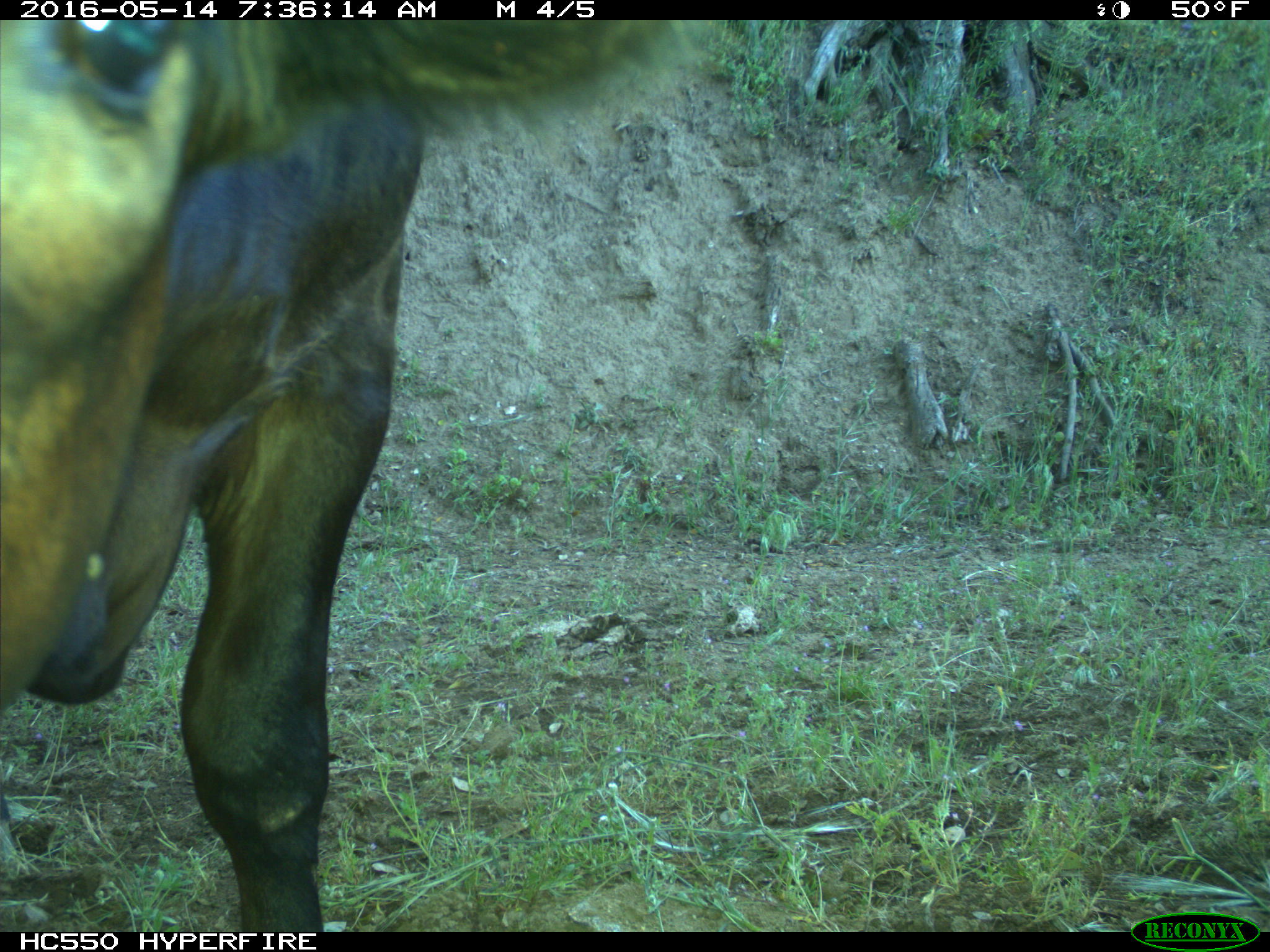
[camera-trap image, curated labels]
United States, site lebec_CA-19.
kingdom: Animalia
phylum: Chordata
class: Mammalia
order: Artiodactyla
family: Bovidae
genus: Bos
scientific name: Bos taurus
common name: domestic cow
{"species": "Bos taurus (domestic cow)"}